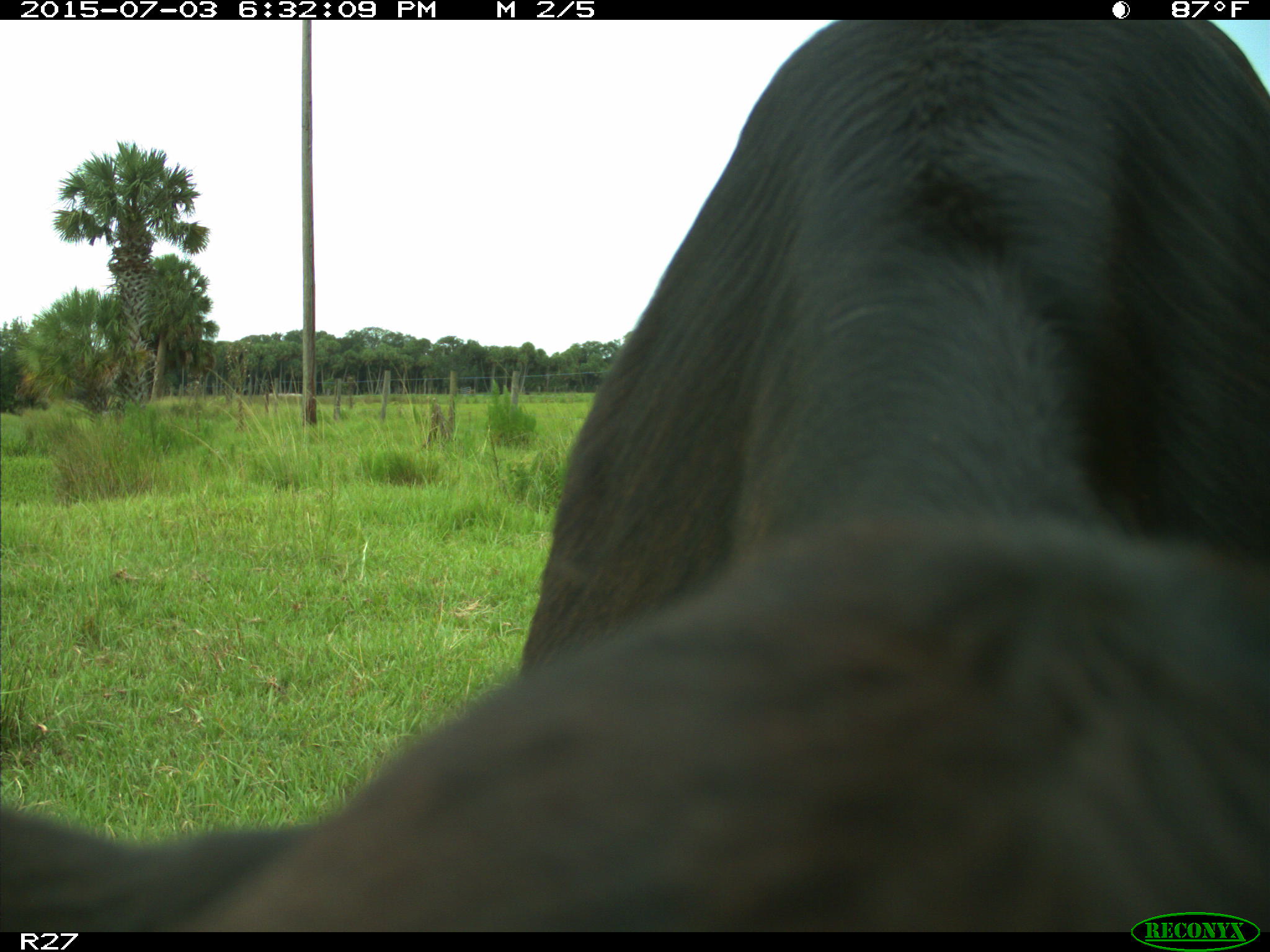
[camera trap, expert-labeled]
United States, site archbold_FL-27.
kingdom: Animalia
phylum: Chordata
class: Mammalia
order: Artiodactyla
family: Bovidae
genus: Bos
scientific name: Bos taurus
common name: domestic cow